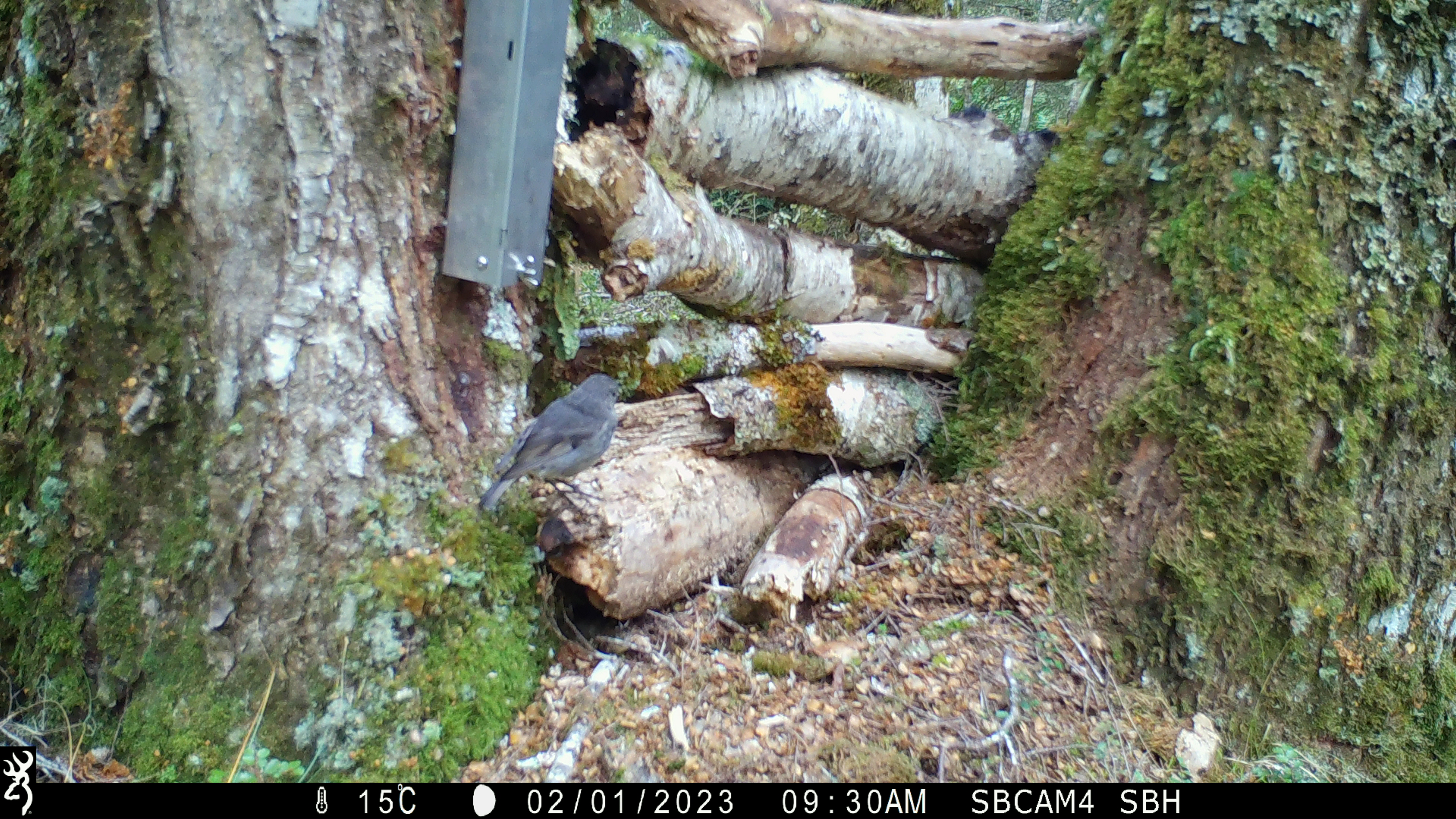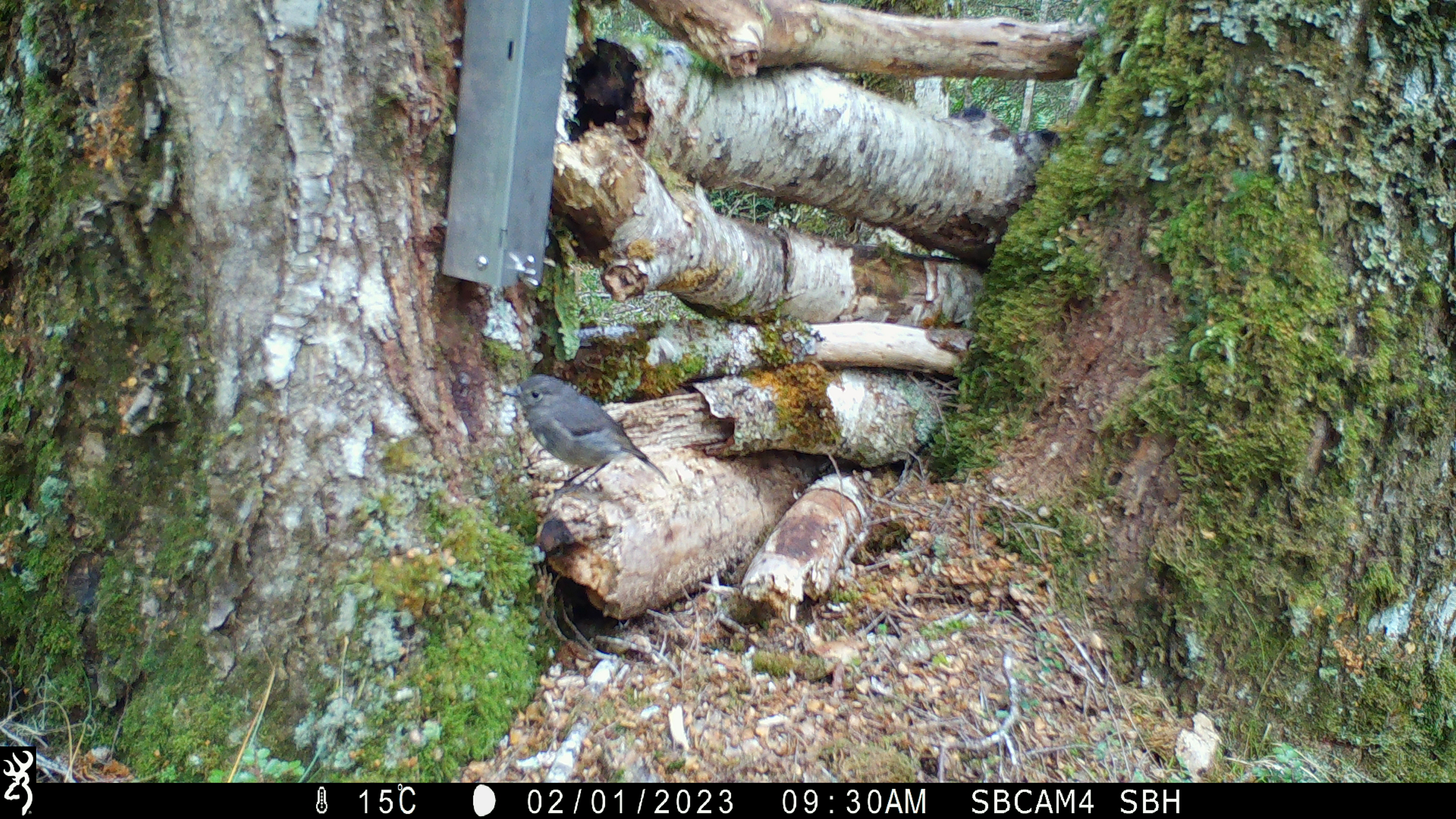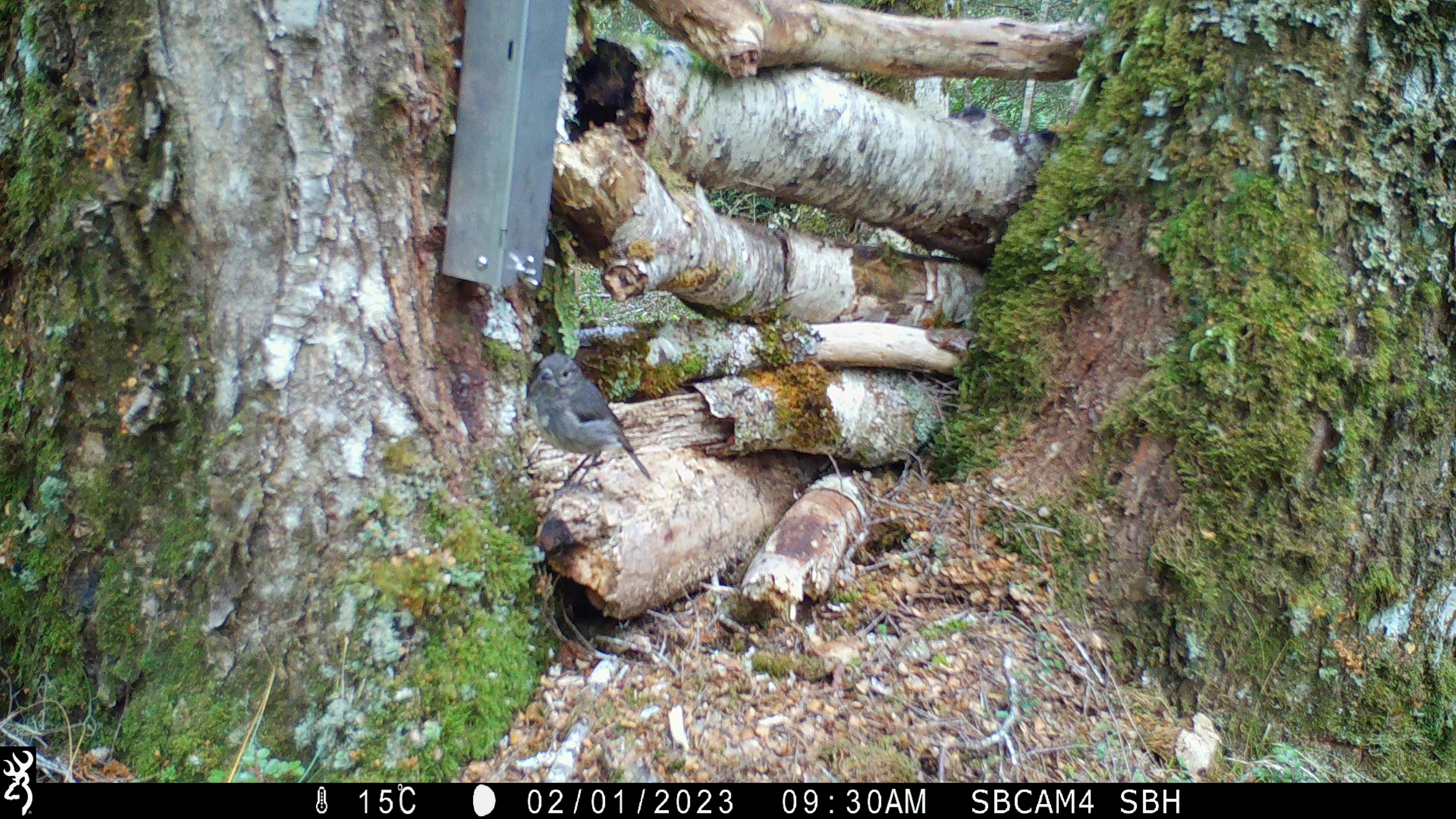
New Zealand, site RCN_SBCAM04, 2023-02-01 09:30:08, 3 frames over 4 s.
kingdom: Animalia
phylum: Chordata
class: Aves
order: Passeriformes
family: Petroicidae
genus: Petroica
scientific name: Petroica australis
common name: new zealand robin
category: robin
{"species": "robin (new zealand robin) (Petroica australis)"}